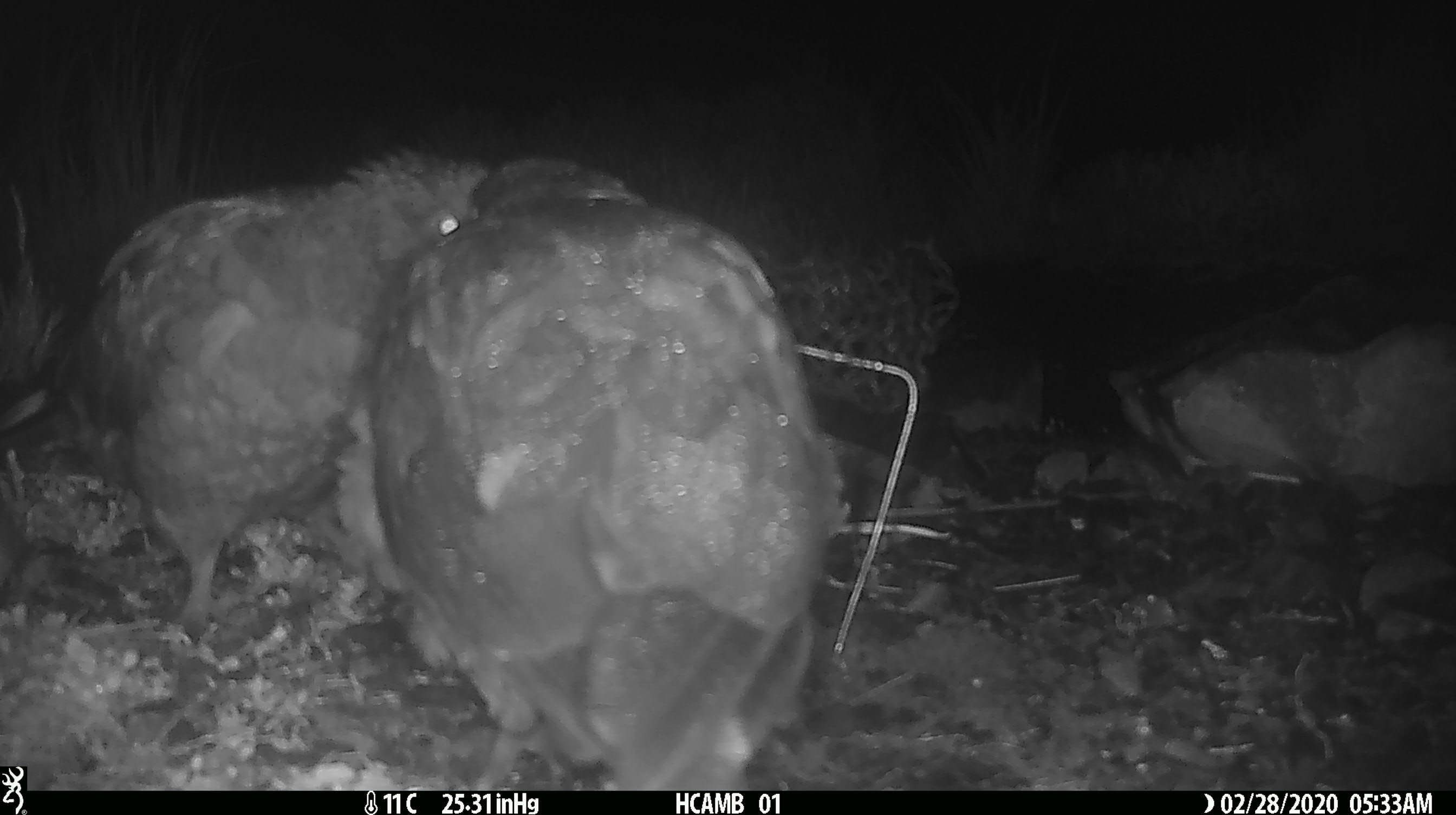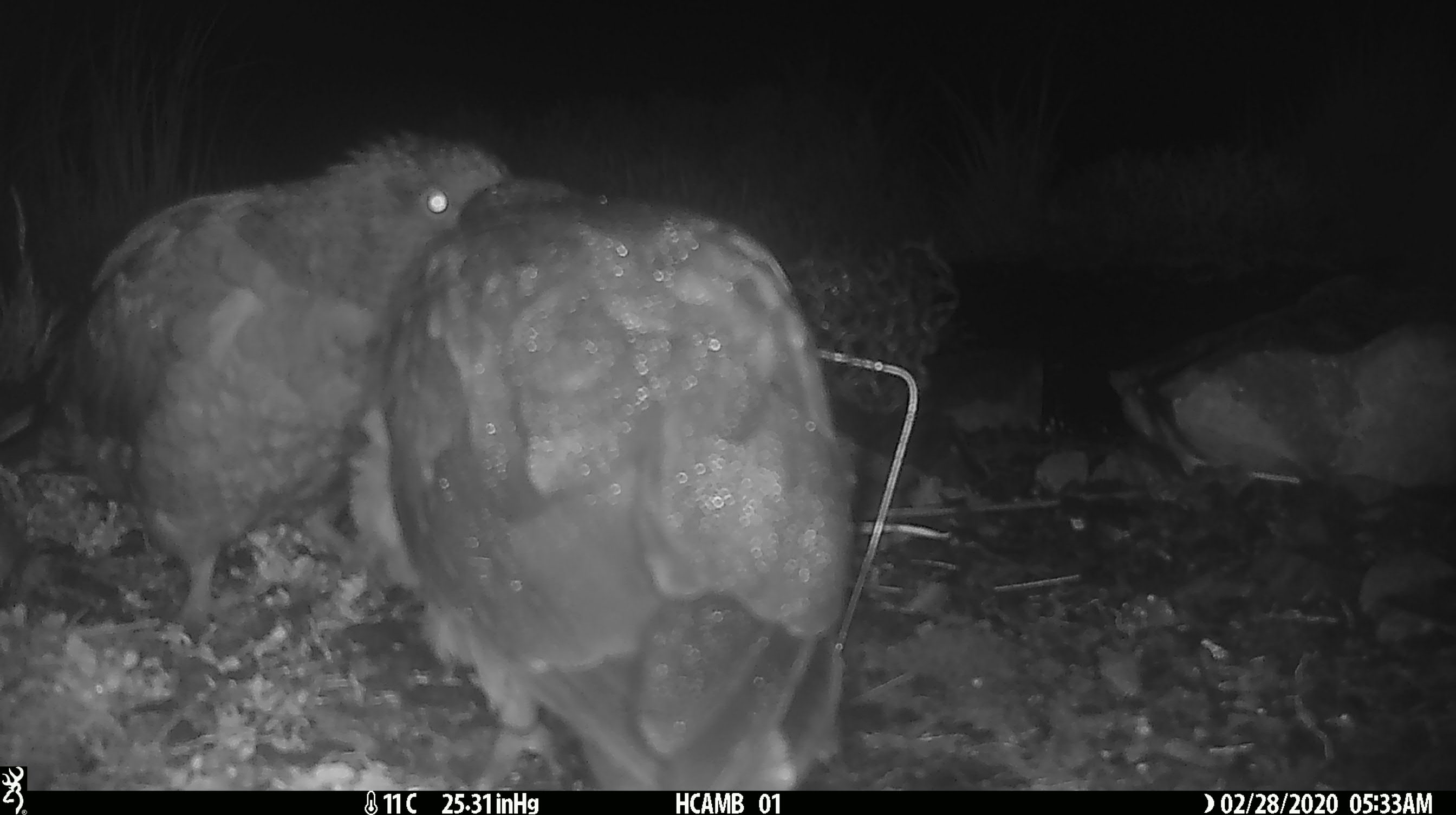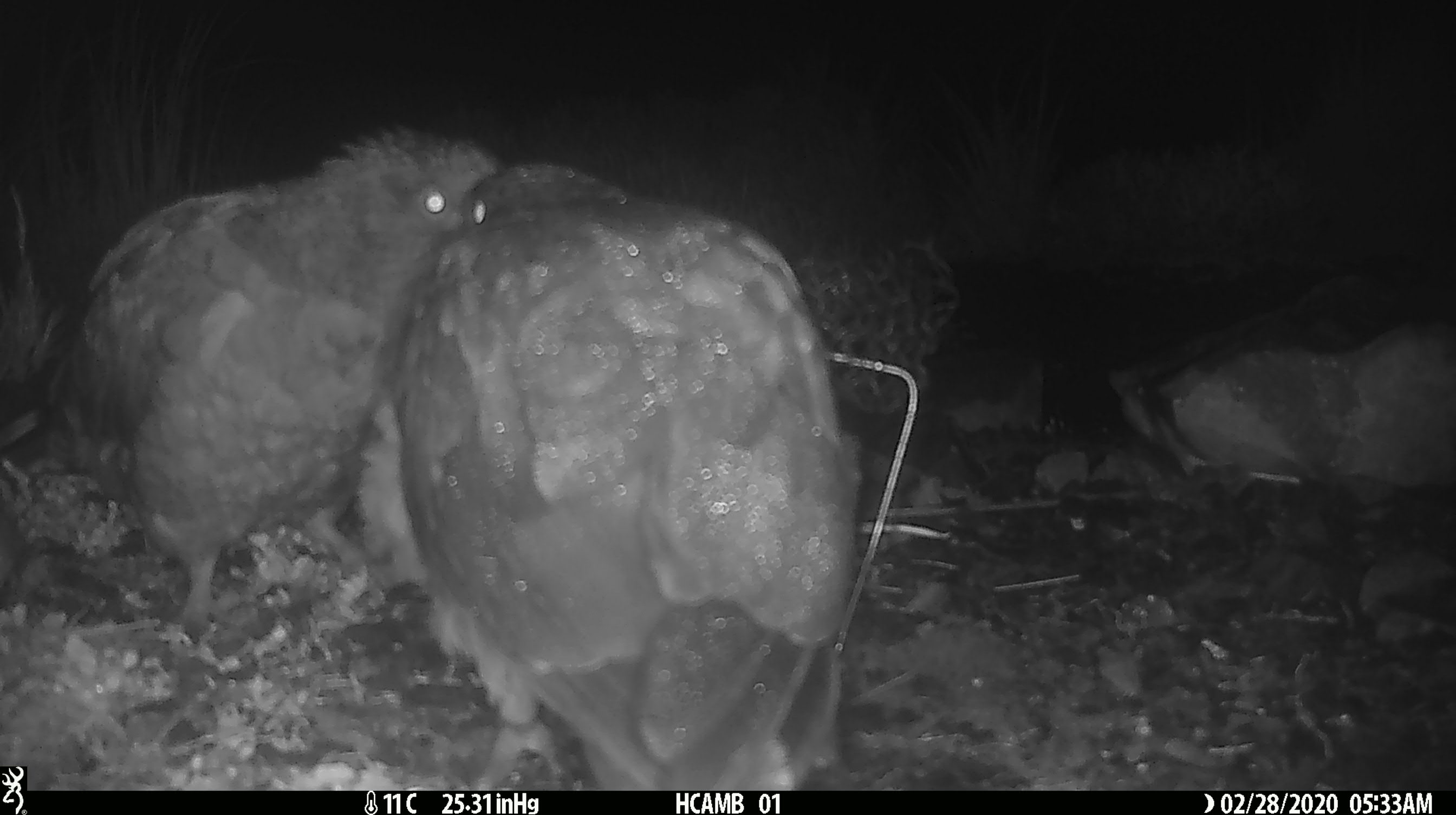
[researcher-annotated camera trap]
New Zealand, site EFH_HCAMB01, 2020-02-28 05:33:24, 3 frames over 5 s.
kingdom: Animalia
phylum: Chordata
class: Aves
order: Psittaciformes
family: Strigopidae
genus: Nestor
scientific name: Nestor notabilis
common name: kea